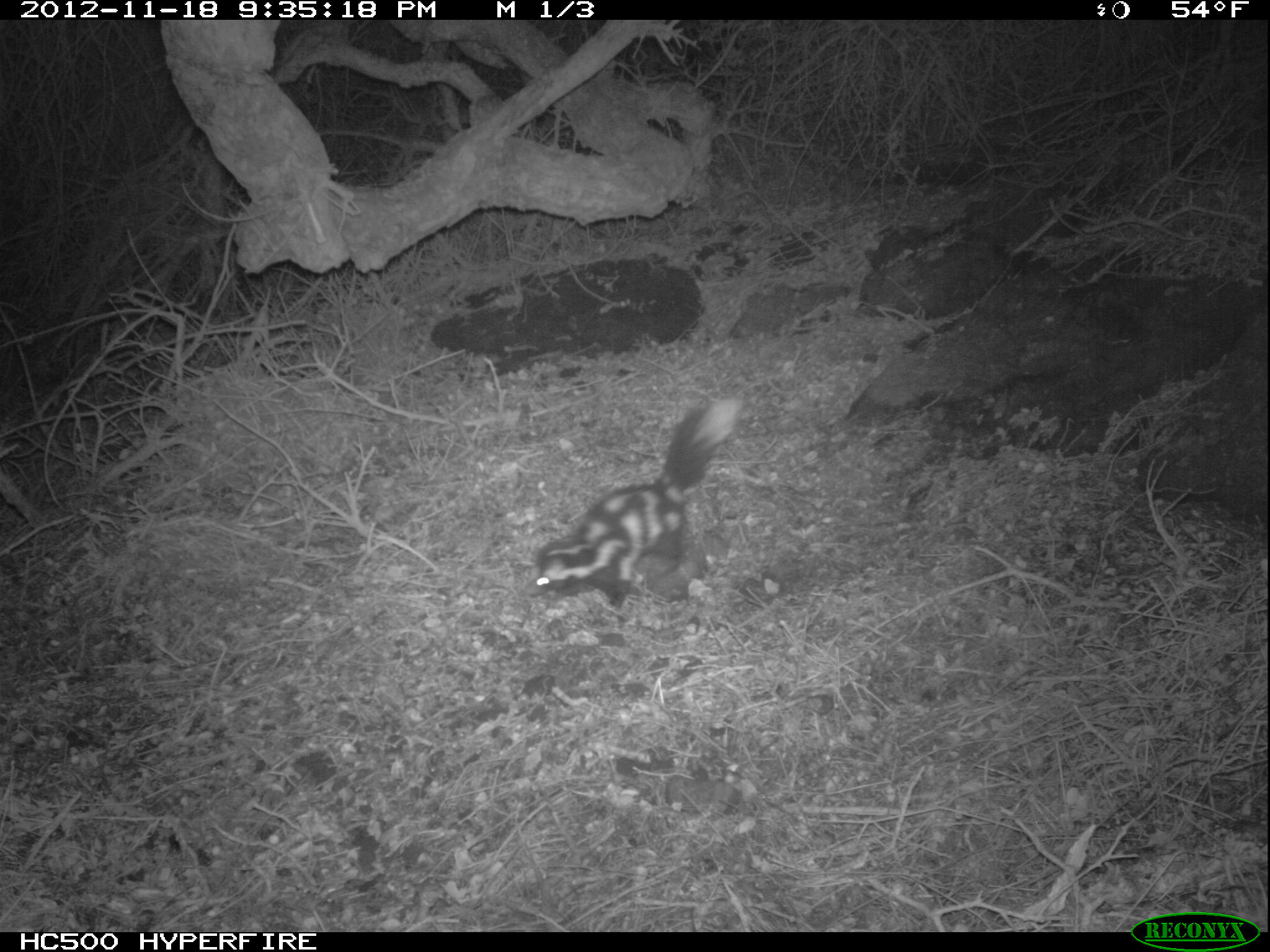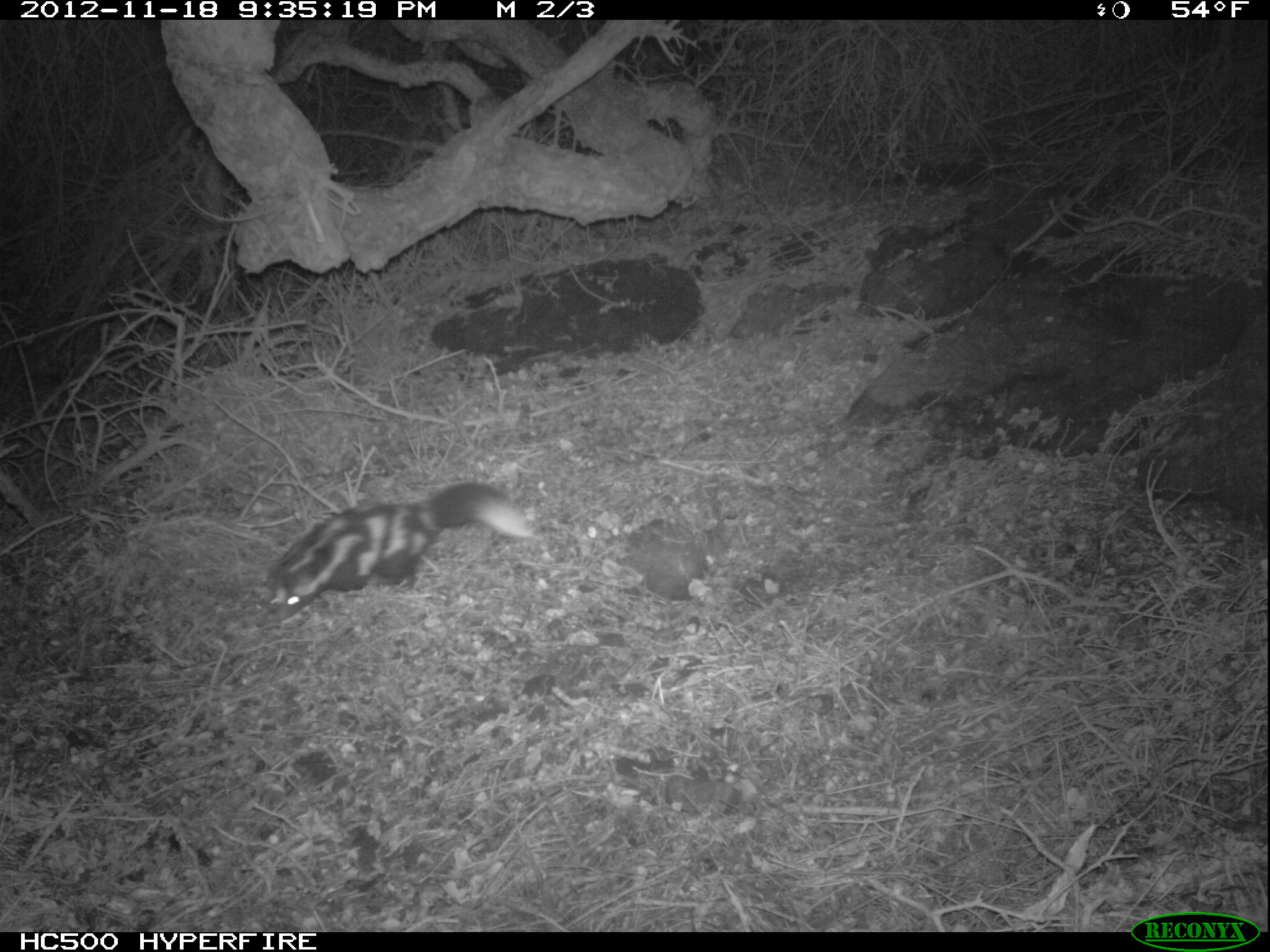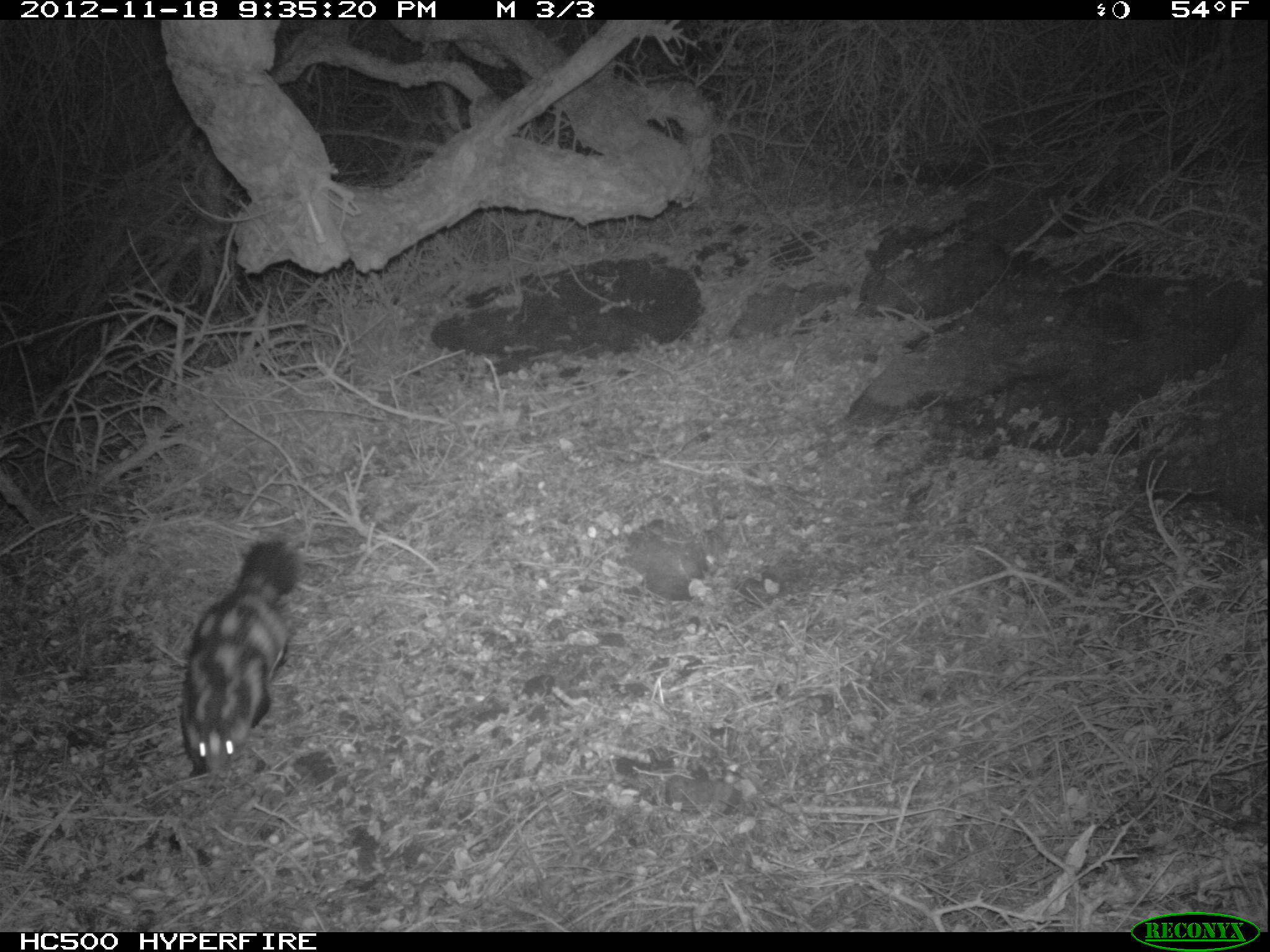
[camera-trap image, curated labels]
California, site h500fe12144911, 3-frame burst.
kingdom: Animalia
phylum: Chordata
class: Mammalia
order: Carnivora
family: Mephitidae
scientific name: Mephitidae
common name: skunk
Skunk (Mephitidae).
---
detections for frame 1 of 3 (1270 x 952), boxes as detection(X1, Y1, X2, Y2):
skunk: detection(520, 396, 747, 609)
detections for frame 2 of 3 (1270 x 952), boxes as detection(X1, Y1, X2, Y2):
skunk: detection(274, 482, 533, 621)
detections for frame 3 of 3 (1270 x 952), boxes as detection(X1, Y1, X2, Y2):
skunk: detection(179, 538, 302, 777)